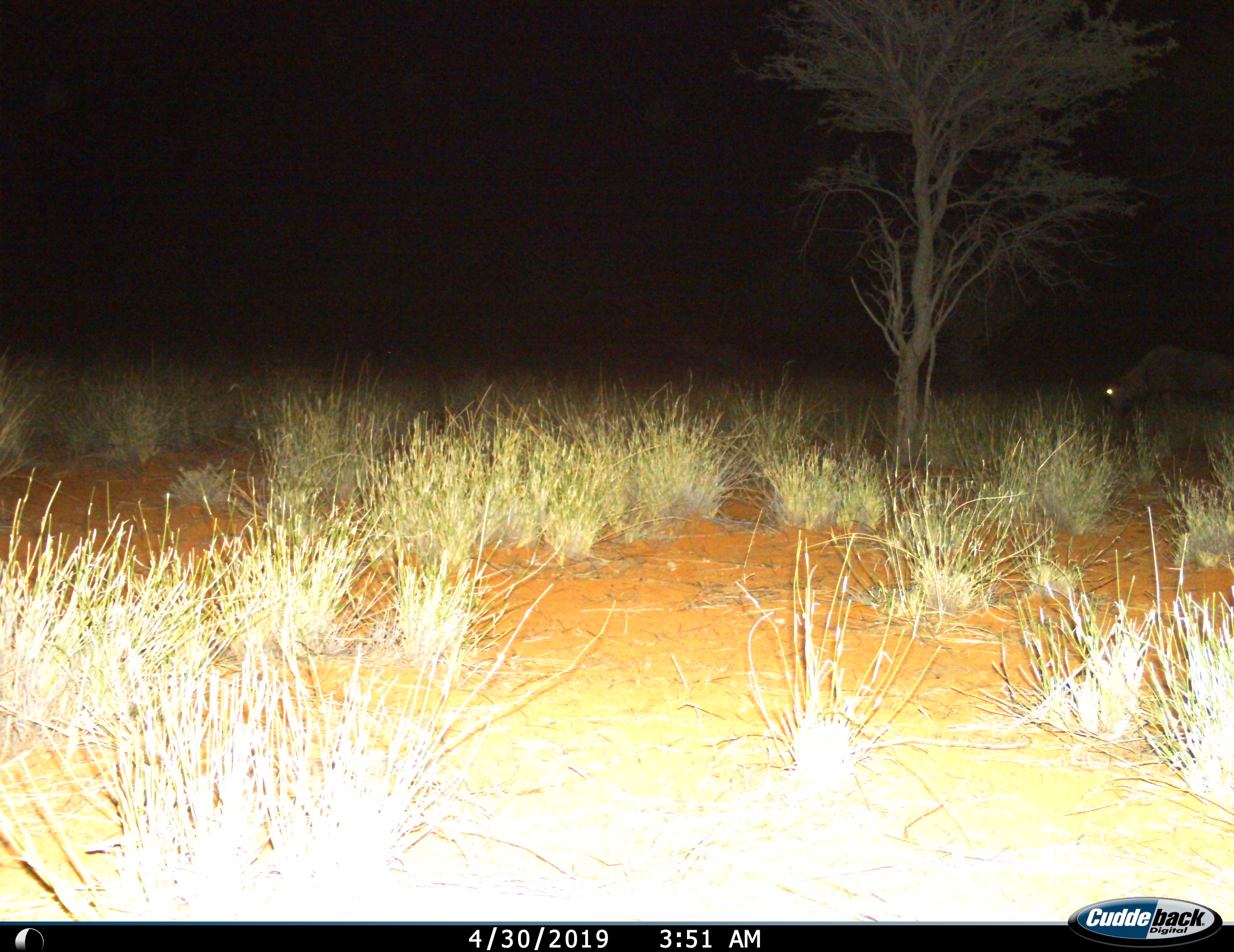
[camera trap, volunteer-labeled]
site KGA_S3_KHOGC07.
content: unidentified animal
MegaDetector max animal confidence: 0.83